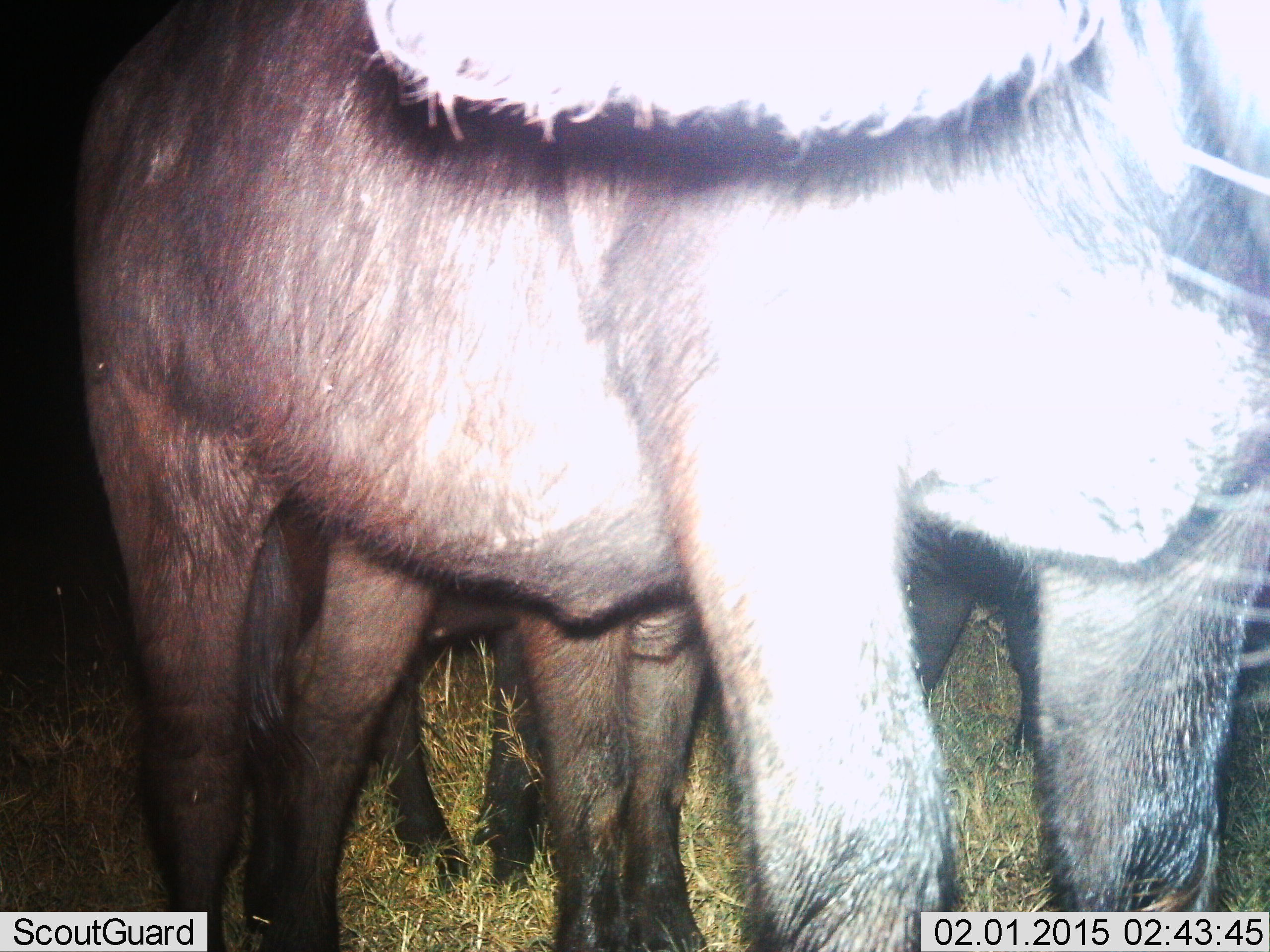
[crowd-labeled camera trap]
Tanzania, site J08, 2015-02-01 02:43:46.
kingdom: Animalia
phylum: Chordata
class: Mammalia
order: Artiodactyla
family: Bovidae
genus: Syncerus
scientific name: Syncerus caffer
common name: cape buffalo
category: buffalo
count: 3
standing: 89%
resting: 0%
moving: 11%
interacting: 0%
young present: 44%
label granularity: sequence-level